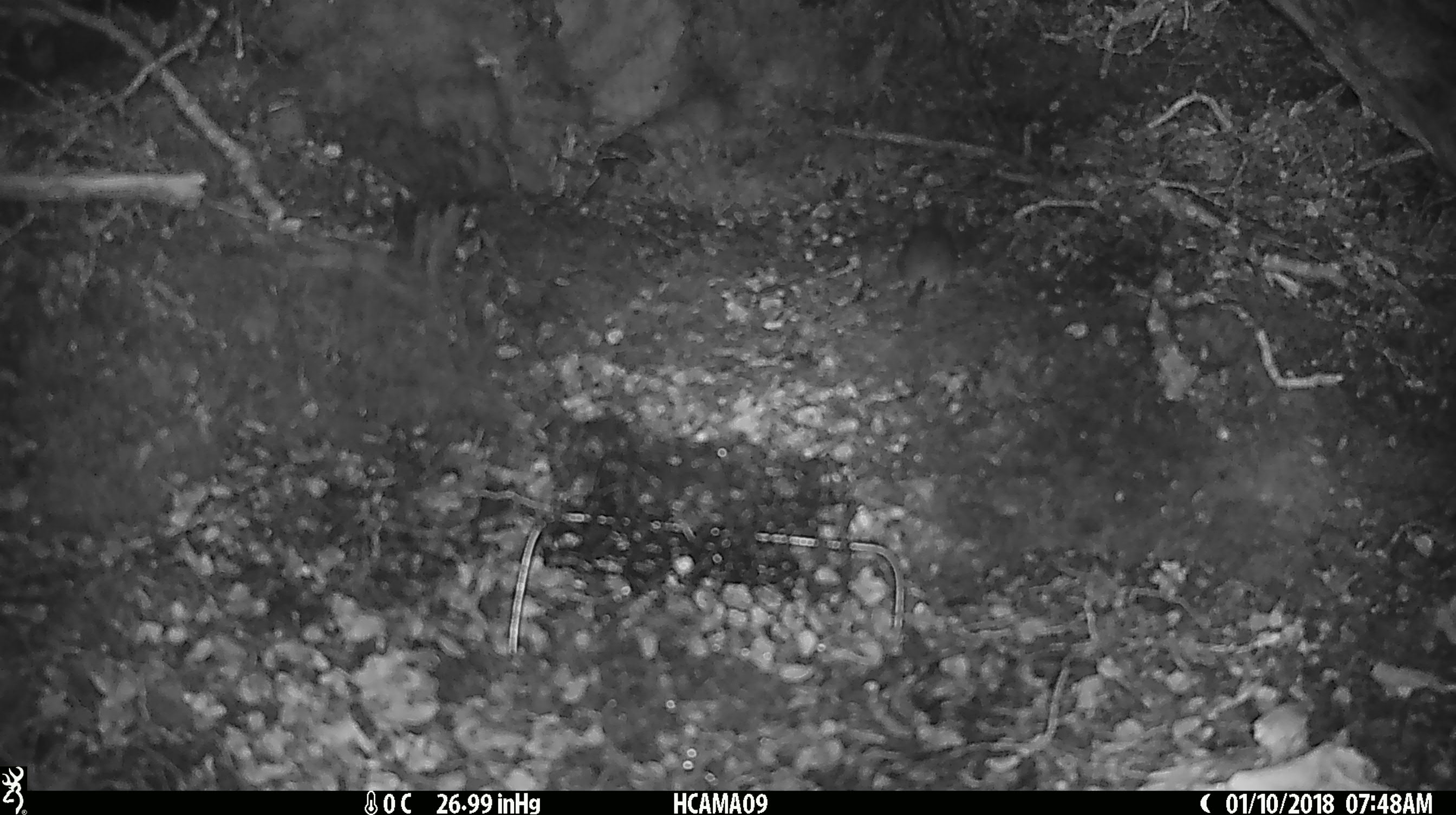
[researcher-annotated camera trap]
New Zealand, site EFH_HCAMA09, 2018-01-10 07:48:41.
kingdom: Animalia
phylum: Chordata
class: Mammalia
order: Rodentia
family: Muridae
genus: Mus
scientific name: Mus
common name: mouse